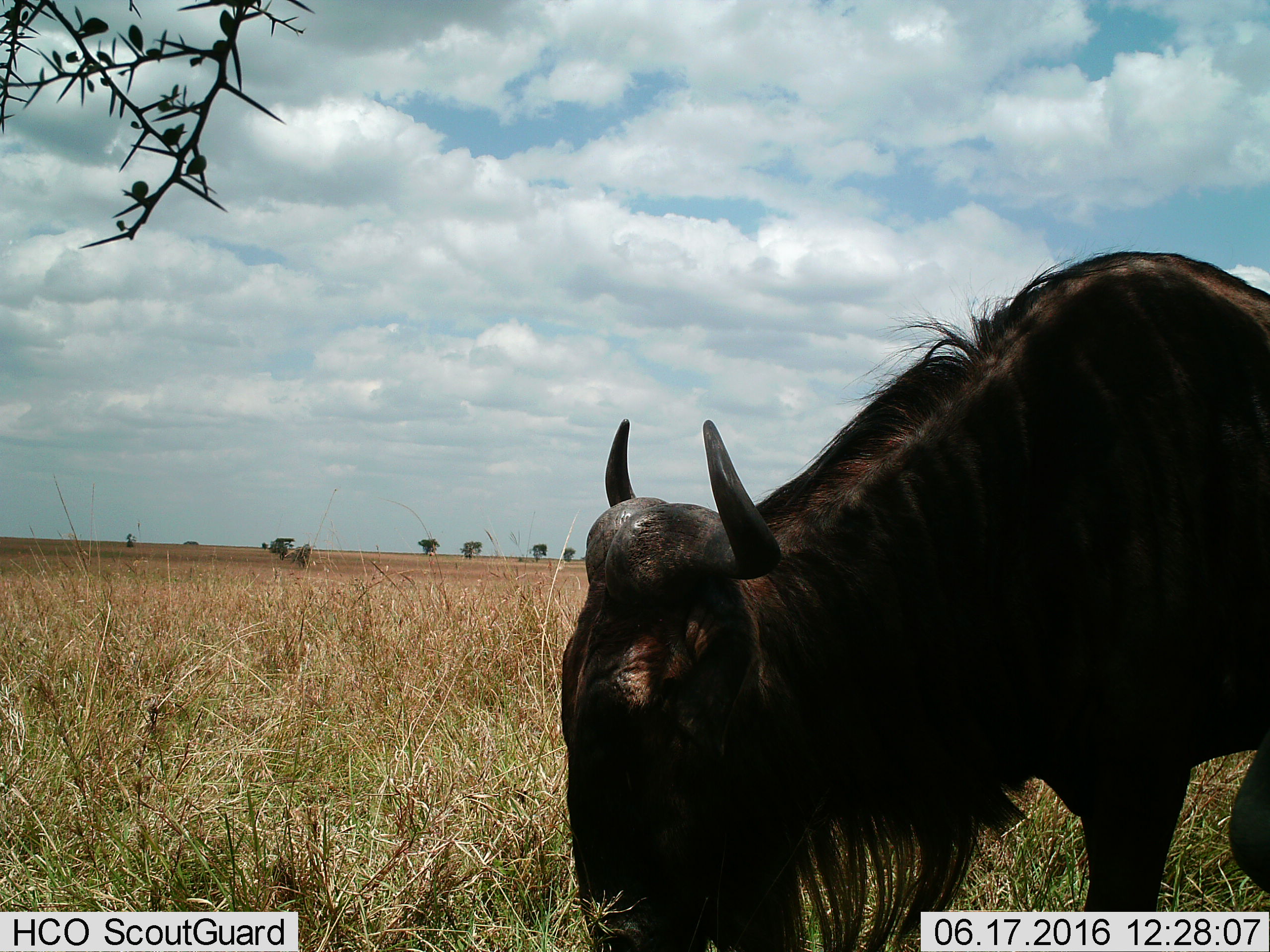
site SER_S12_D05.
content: unidentified animal